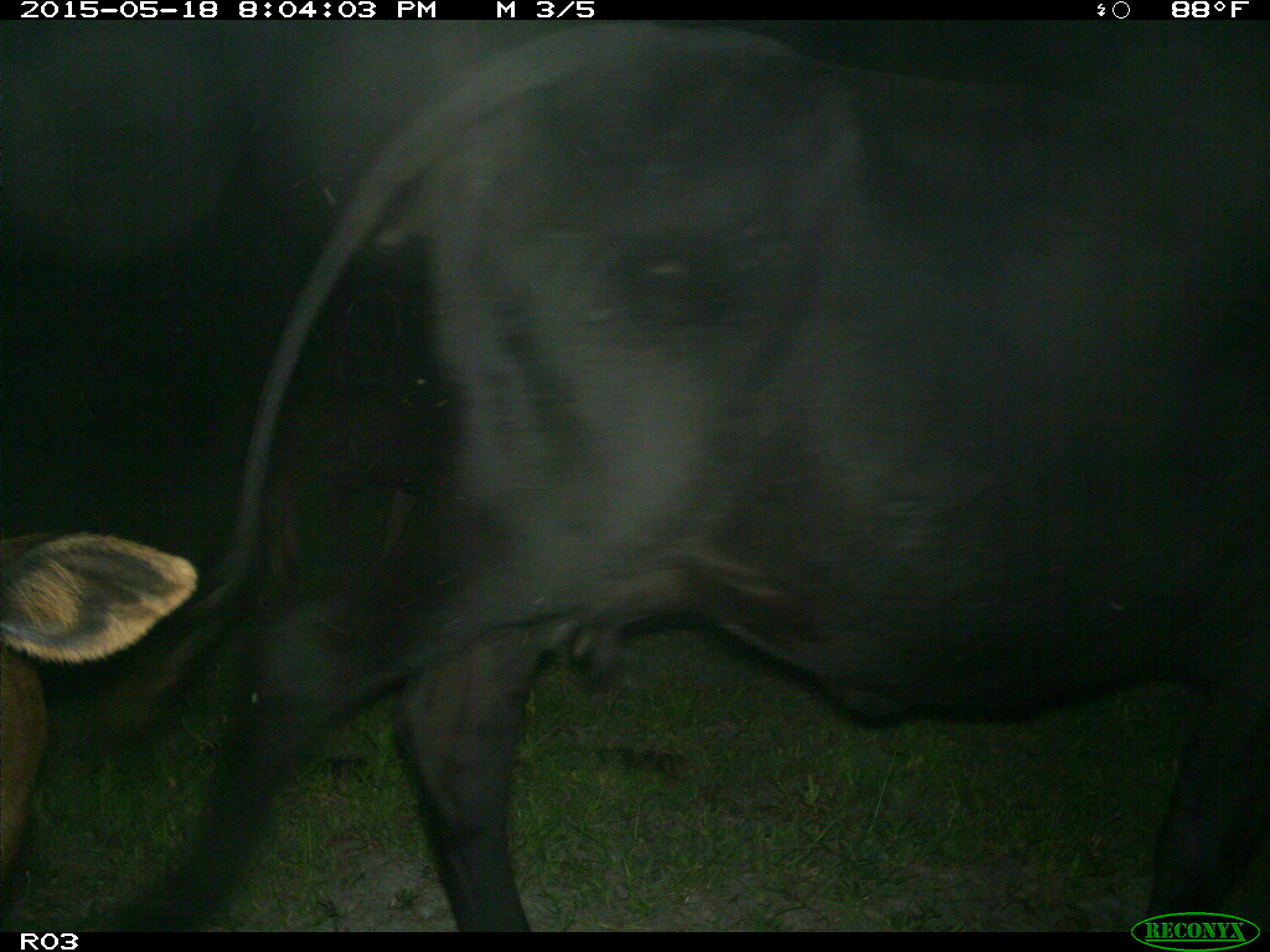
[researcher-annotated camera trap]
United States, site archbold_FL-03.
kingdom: Animalia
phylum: Chordata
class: Mammalia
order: Artiodactyla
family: Bovidae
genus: Bos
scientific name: Bos taurus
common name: domestic cow